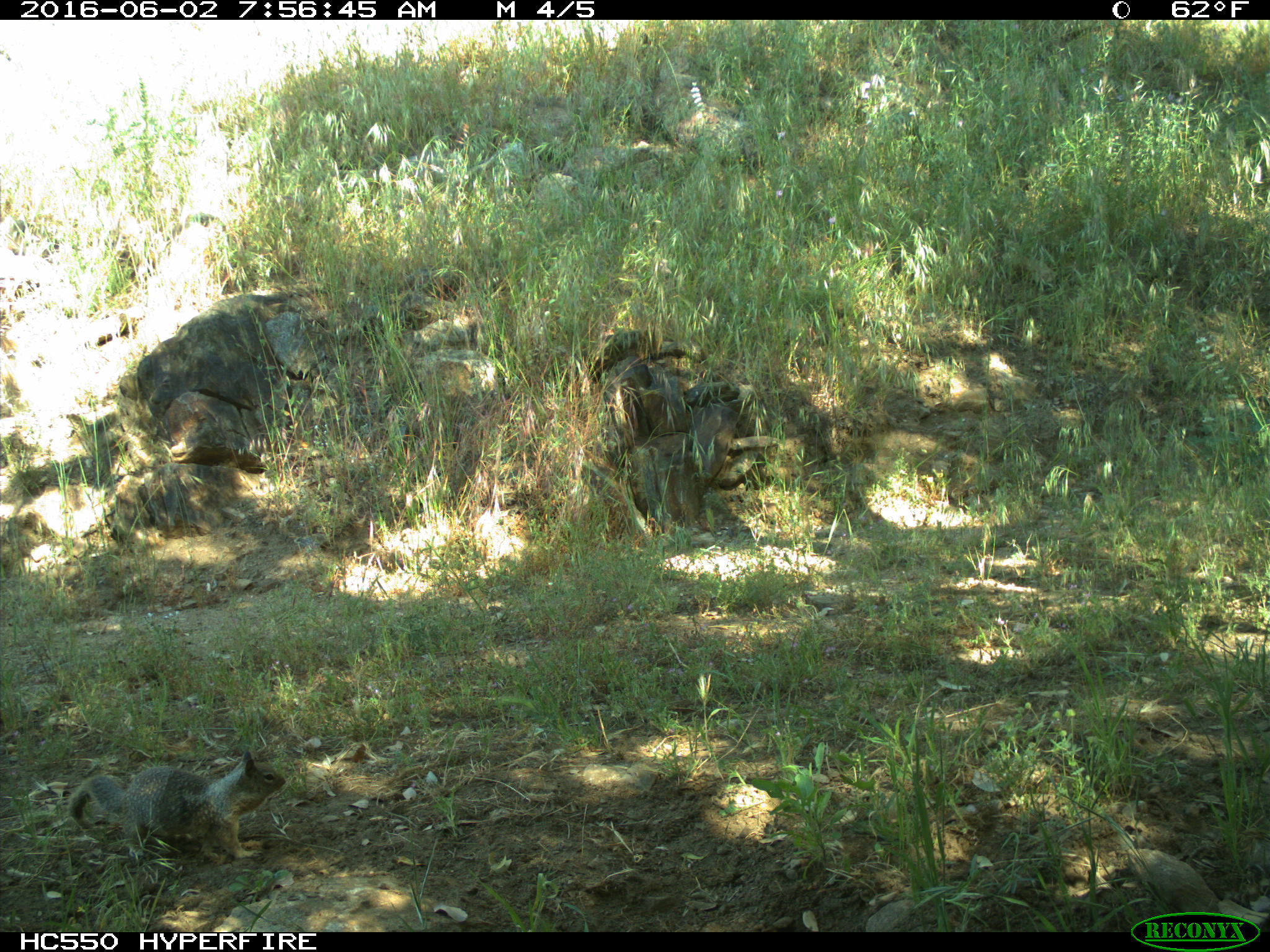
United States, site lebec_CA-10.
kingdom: Animalia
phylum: Chordata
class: Mammalia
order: Rodentia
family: Sciuridae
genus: Otospermophilus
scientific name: Otospermophilus beecheyi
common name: california ground squirrel